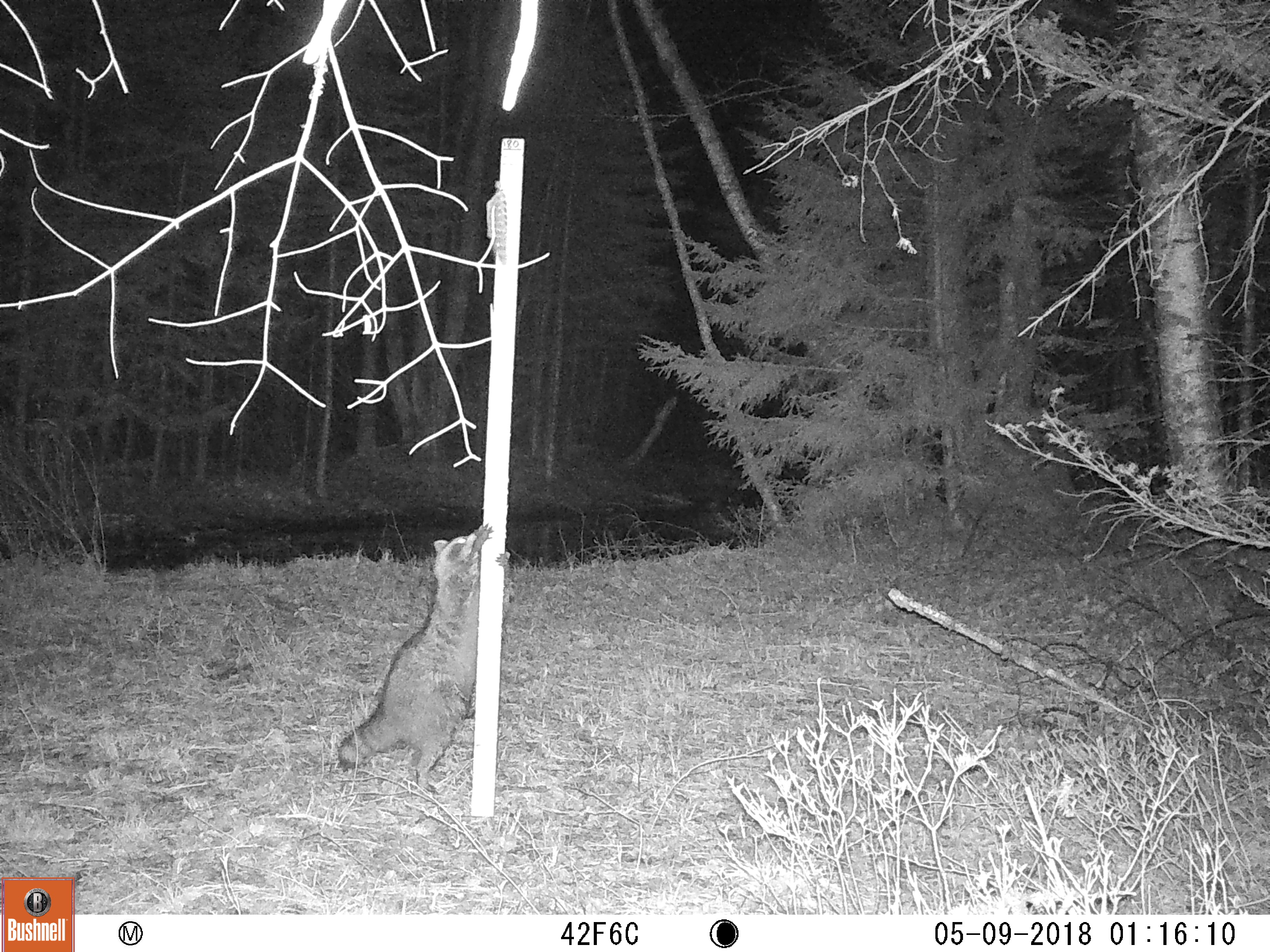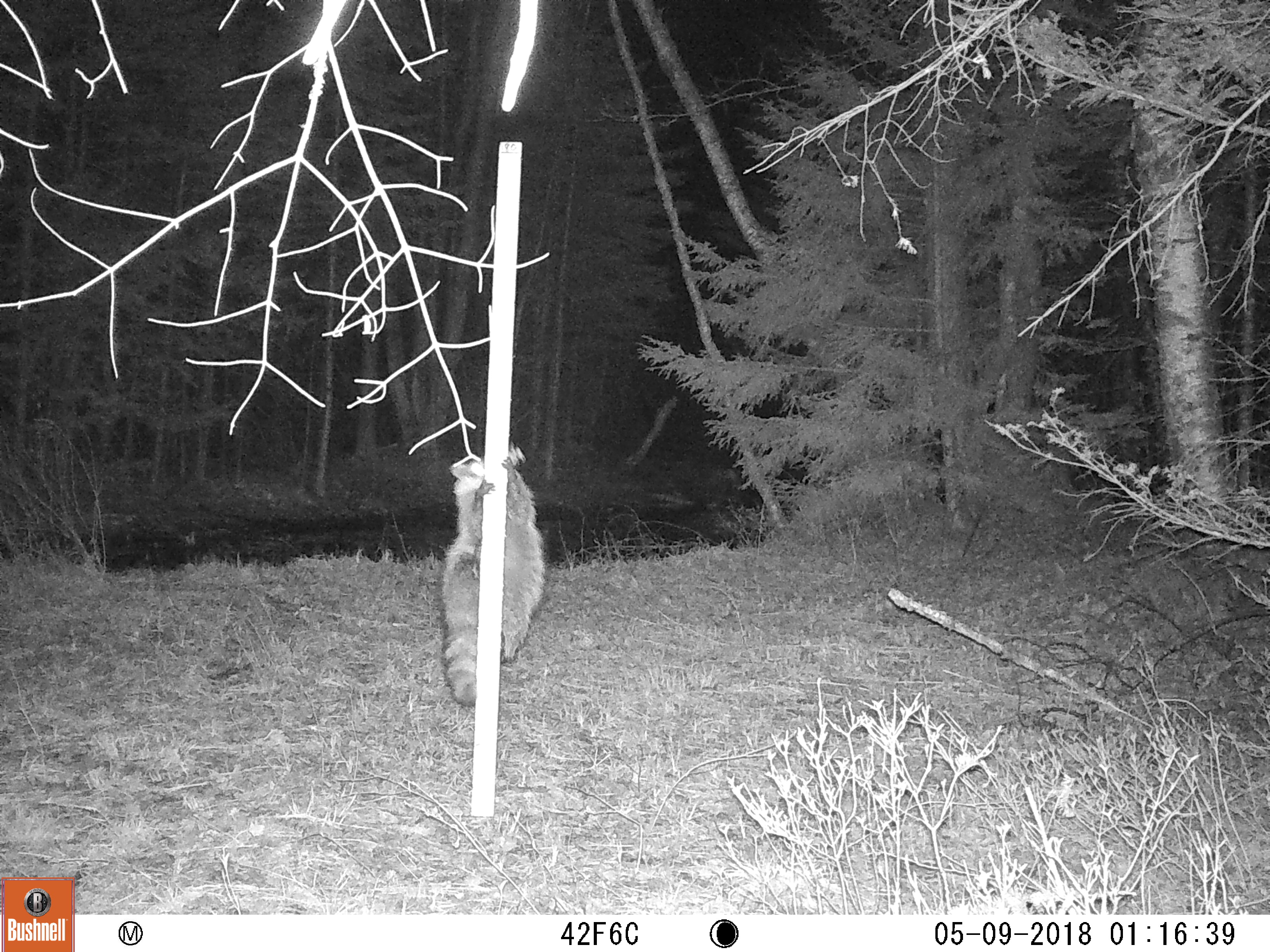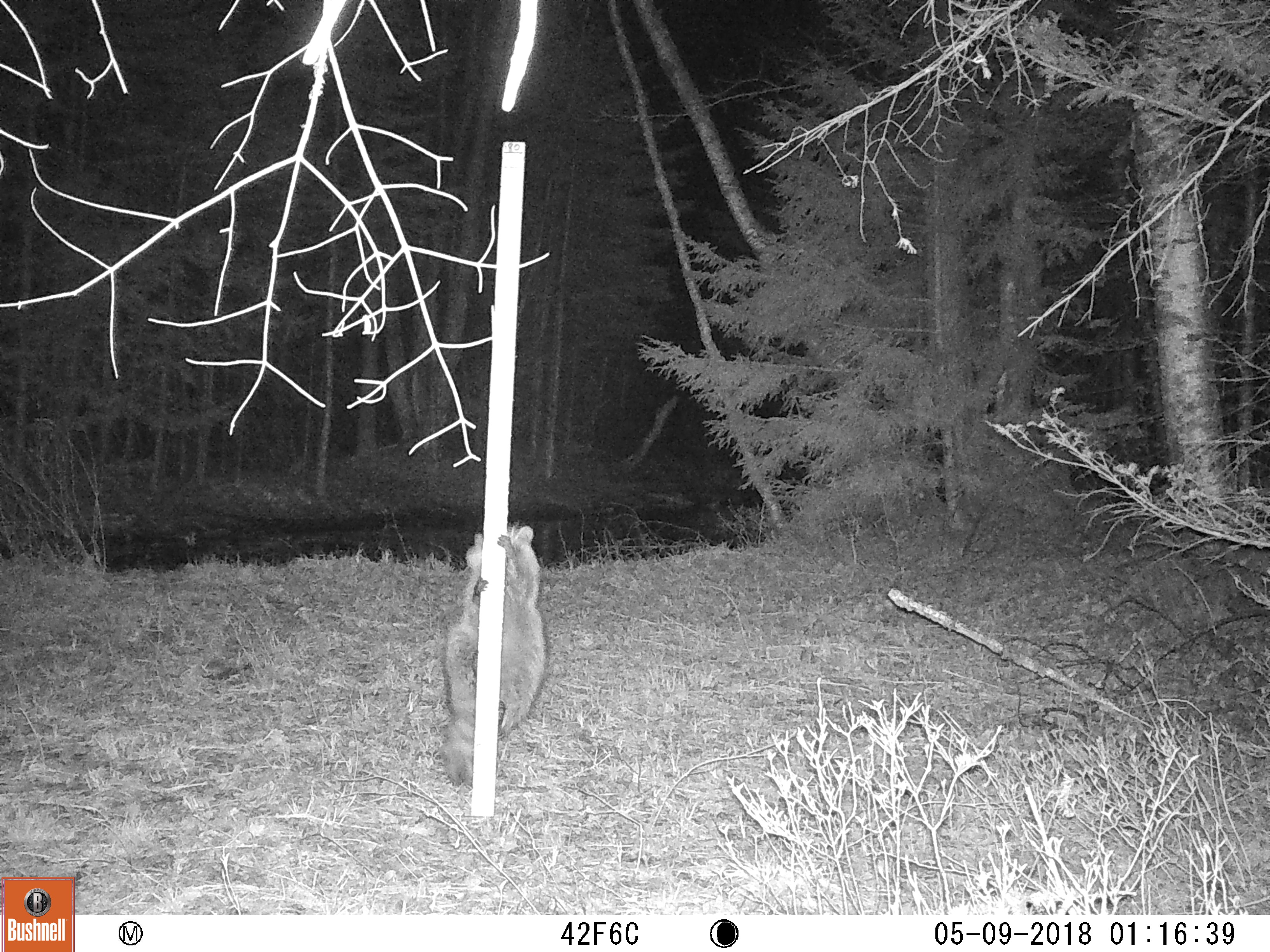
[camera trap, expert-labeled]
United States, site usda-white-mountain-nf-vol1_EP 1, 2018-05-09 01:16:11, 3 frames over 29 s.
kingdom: Animalia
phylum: Chordata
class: Mammalia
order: Carnivora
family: Procyonidae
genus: Procyon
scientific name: Procyon lotor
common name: raccoon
Raccoon (Procyon lotor).